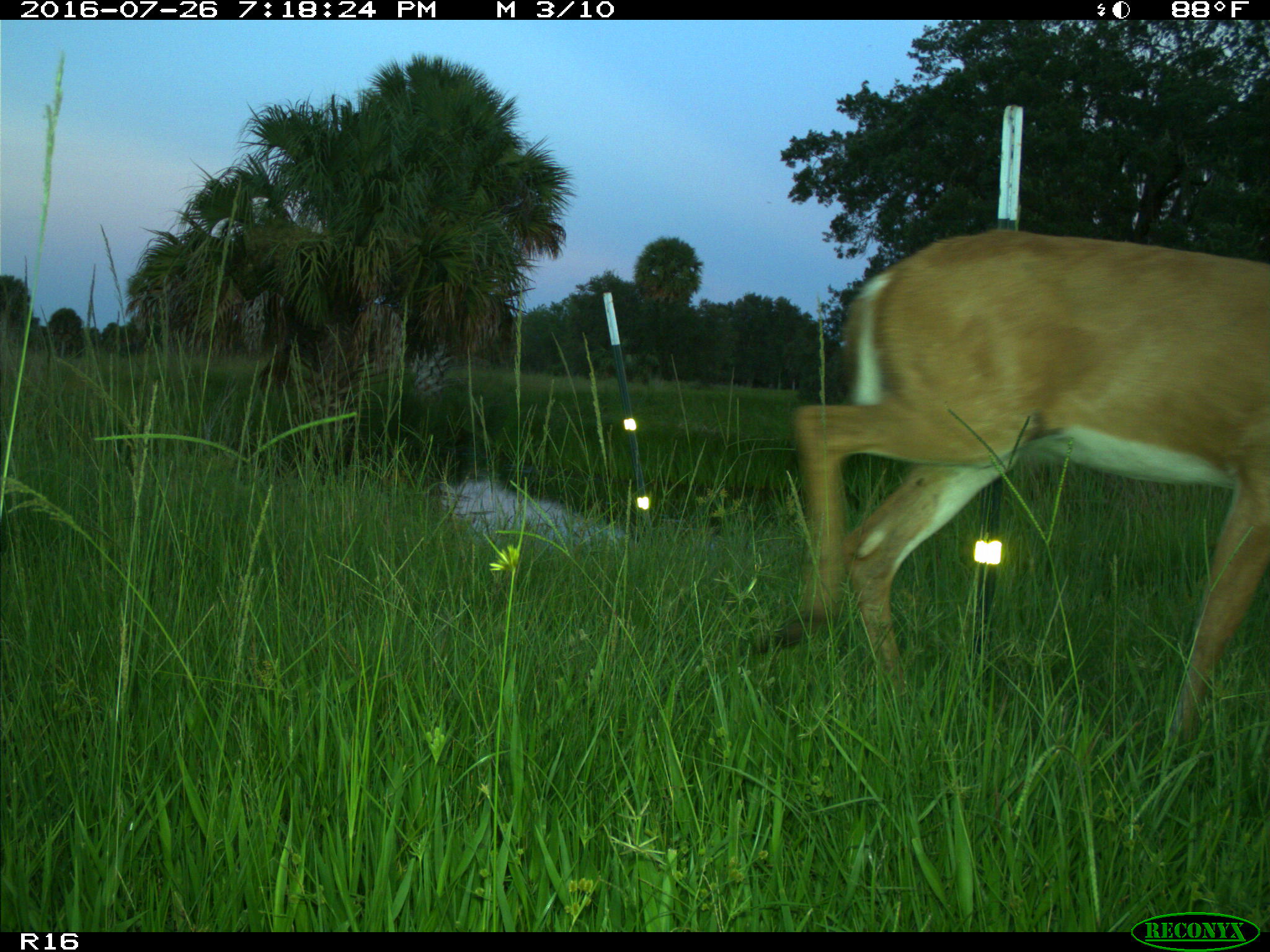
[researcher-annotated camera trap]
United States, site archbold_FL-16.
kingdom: Animalia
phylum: Chordata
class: Mammalia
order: Artiodactyla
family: Cervidae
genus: Odocoileus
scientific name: Odocoileus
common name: deer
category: unidentified deer